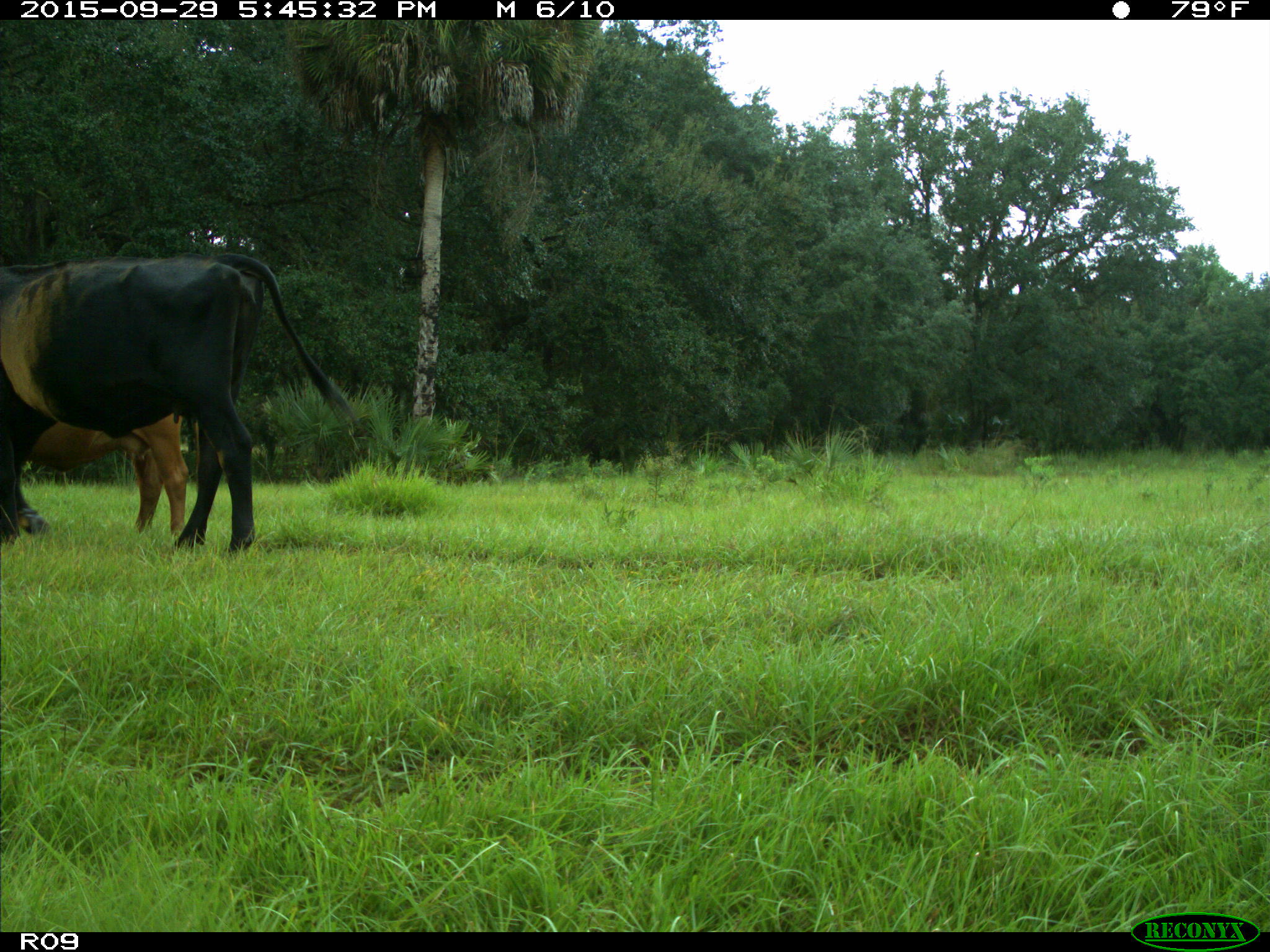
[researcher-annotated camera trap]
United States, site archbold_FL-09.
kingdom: Animalia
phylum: Chordata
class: Mammalia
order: Artiodactyla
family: Bovidae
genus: Bos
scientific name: Bos taurus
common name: domestic cow